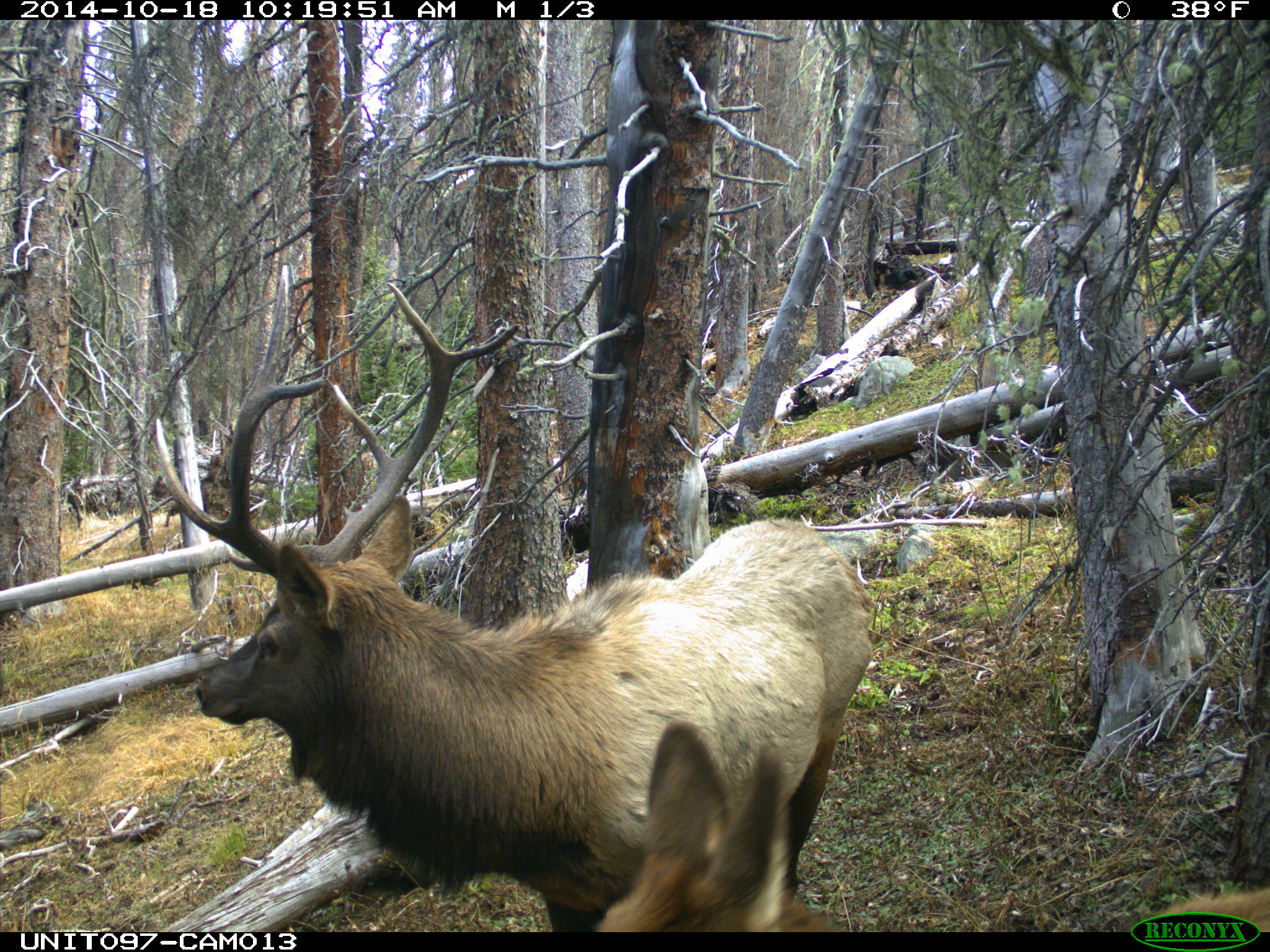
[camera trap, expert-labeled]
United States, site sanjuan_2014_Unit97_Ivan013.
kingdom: Animalia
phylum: Chordata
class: Mammalia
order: Artiodactyla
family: Cervidae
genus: Cervus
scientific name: Cervus elaphus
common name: red deer